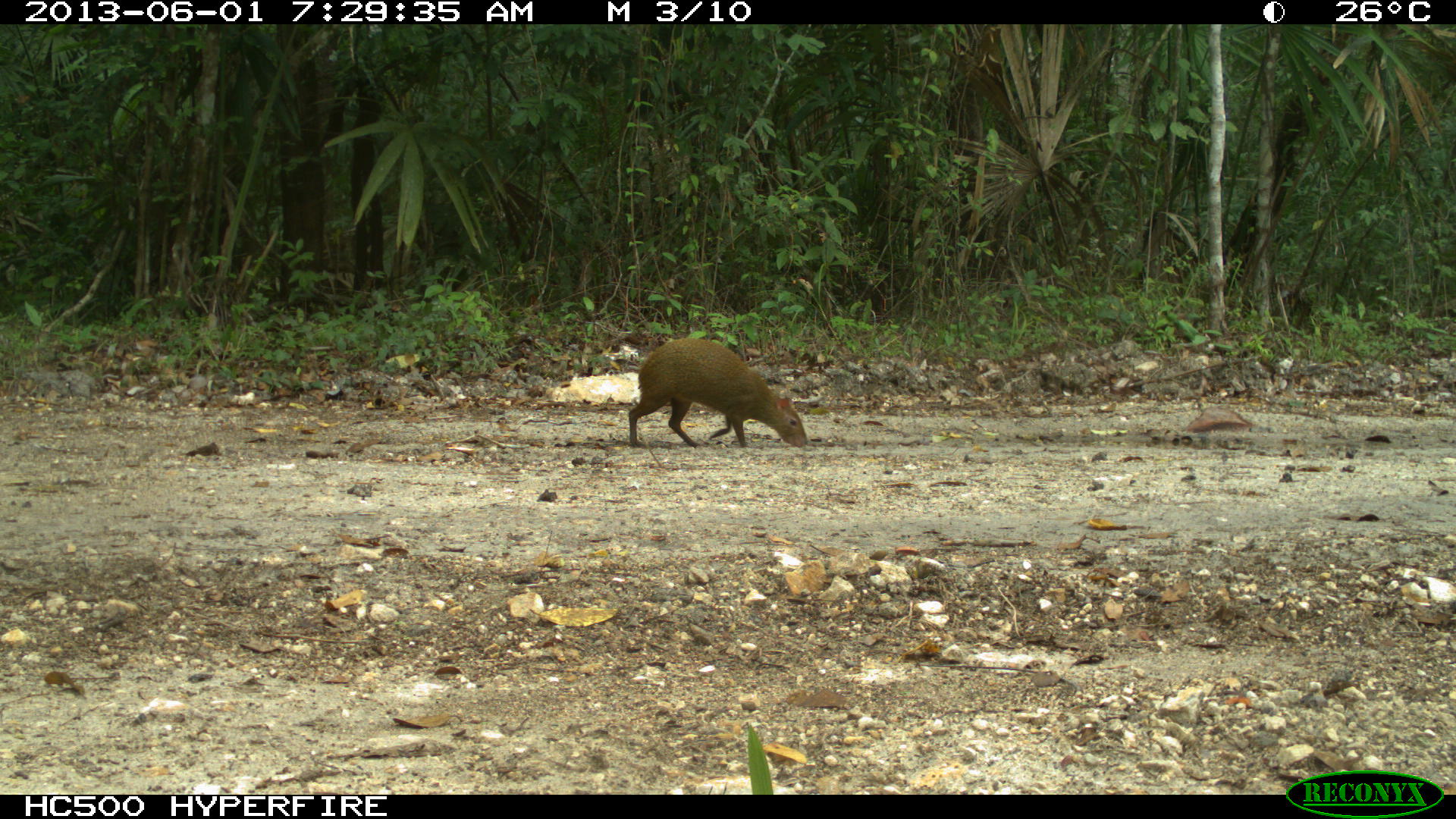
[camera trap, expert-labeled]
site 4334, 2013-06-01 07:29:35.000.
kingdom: Animalia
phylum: Chordata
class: Mammalia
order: Rodentia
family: Dasyproctidae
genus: Dasyprocta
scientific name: Dasyprocta punctata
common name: central american agouti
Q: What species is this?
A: Dasyprocta punctata (central american agouti).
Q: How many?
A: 1.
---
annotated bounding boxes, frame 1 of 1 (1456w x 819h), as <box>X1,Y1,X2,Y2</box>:
dasyprocta punctata: <box>628,337,809,448</box>